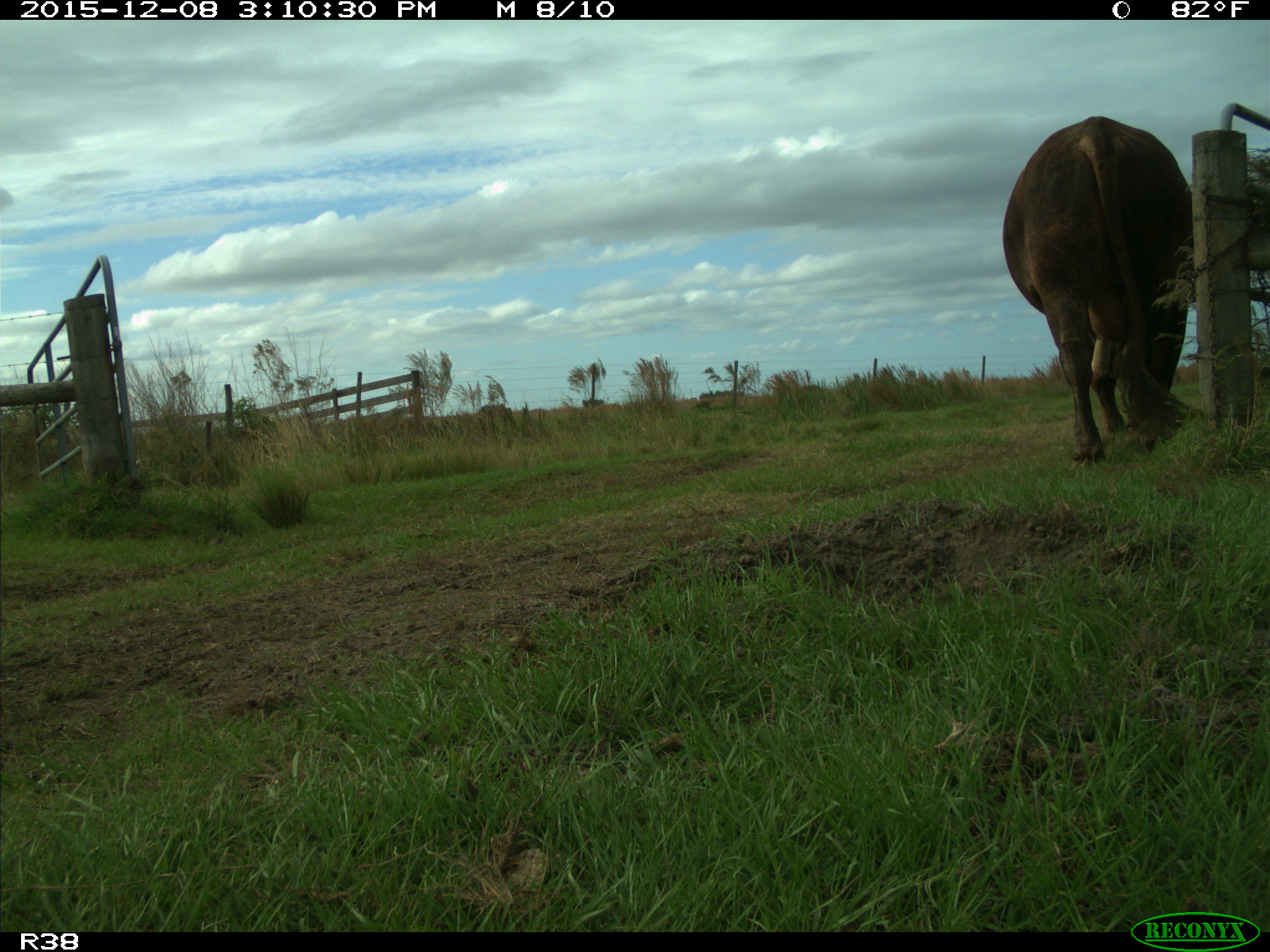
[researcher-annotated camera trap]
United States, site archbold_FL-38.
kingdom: Animalia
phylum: Chordata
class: Mammalia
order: Artiodactyla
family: Bovidae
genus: Bos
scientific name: Bos taurus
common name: domestic cow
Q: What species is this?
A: Bos taurus (domestic cow).